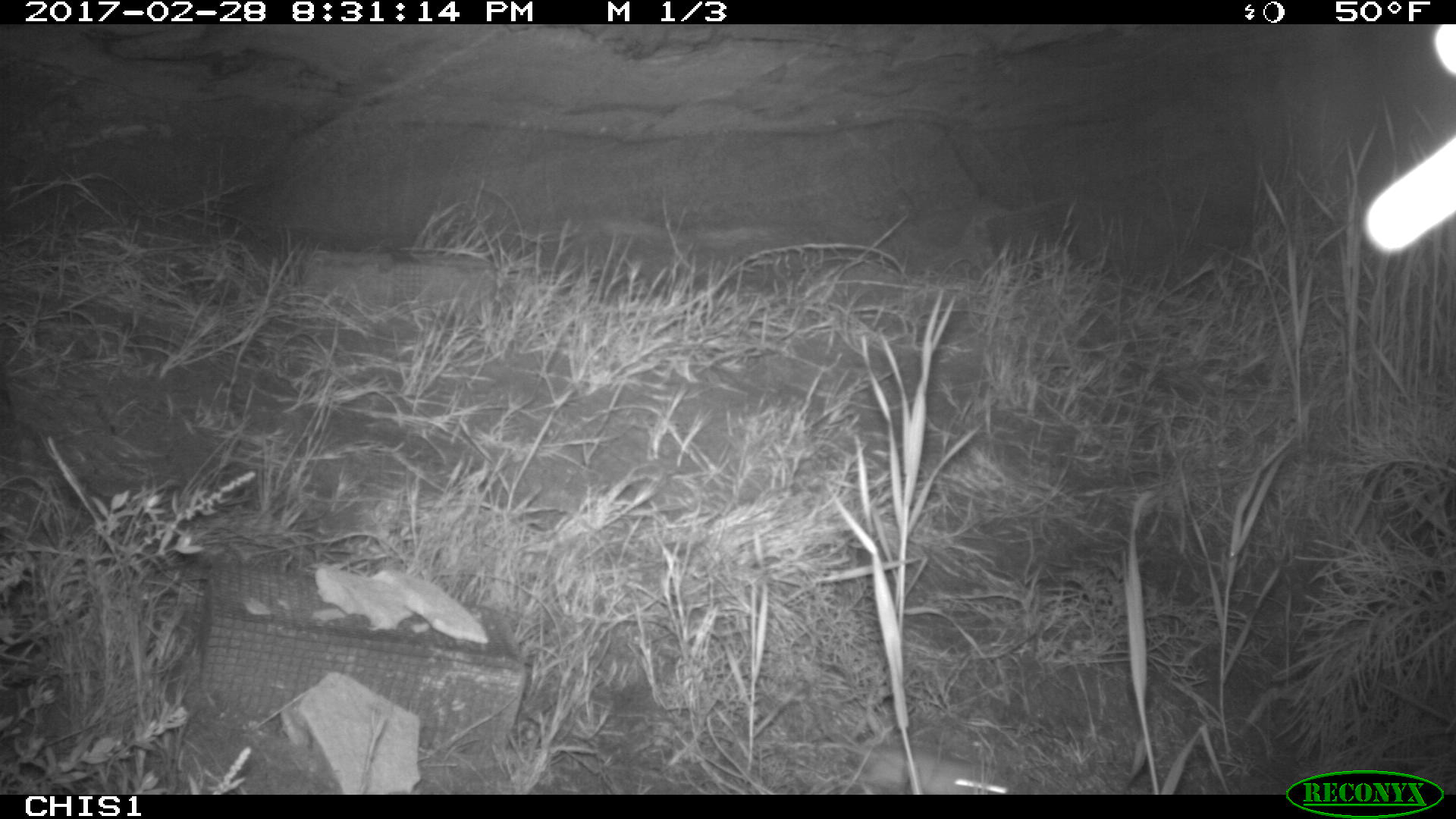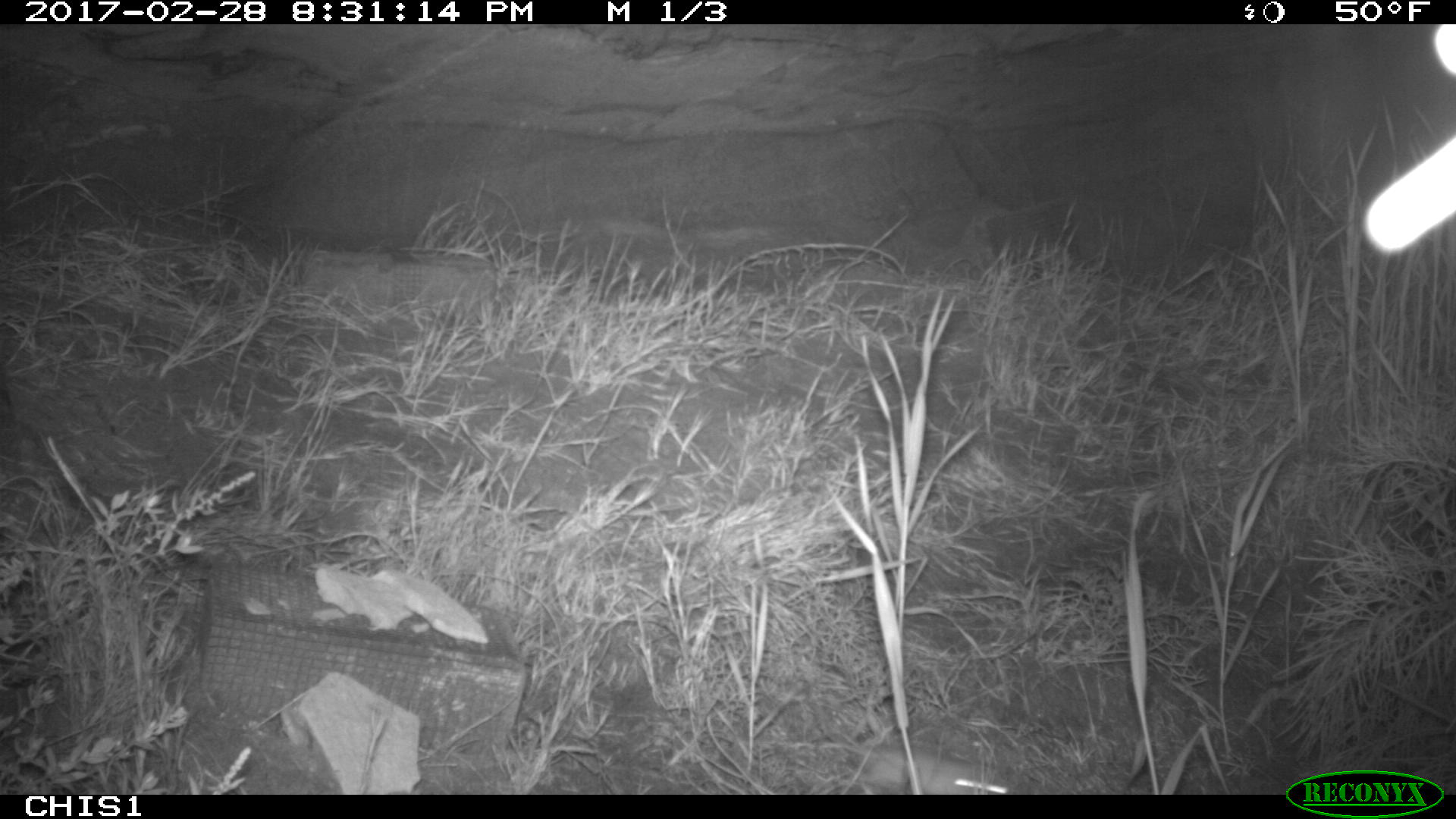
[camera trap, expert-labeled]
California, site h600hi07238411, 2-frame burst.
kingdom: Animalia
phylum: Chordata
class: Mammalia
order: Rodentia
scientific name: Rodentia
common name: rodent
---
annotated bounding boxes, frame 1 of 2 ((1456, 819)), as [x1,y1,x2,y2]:
rodent: [858,746,1011,794]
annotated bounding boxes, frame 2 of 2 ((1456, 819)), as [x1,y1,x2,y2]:
rodent: [811,691,1014,795]